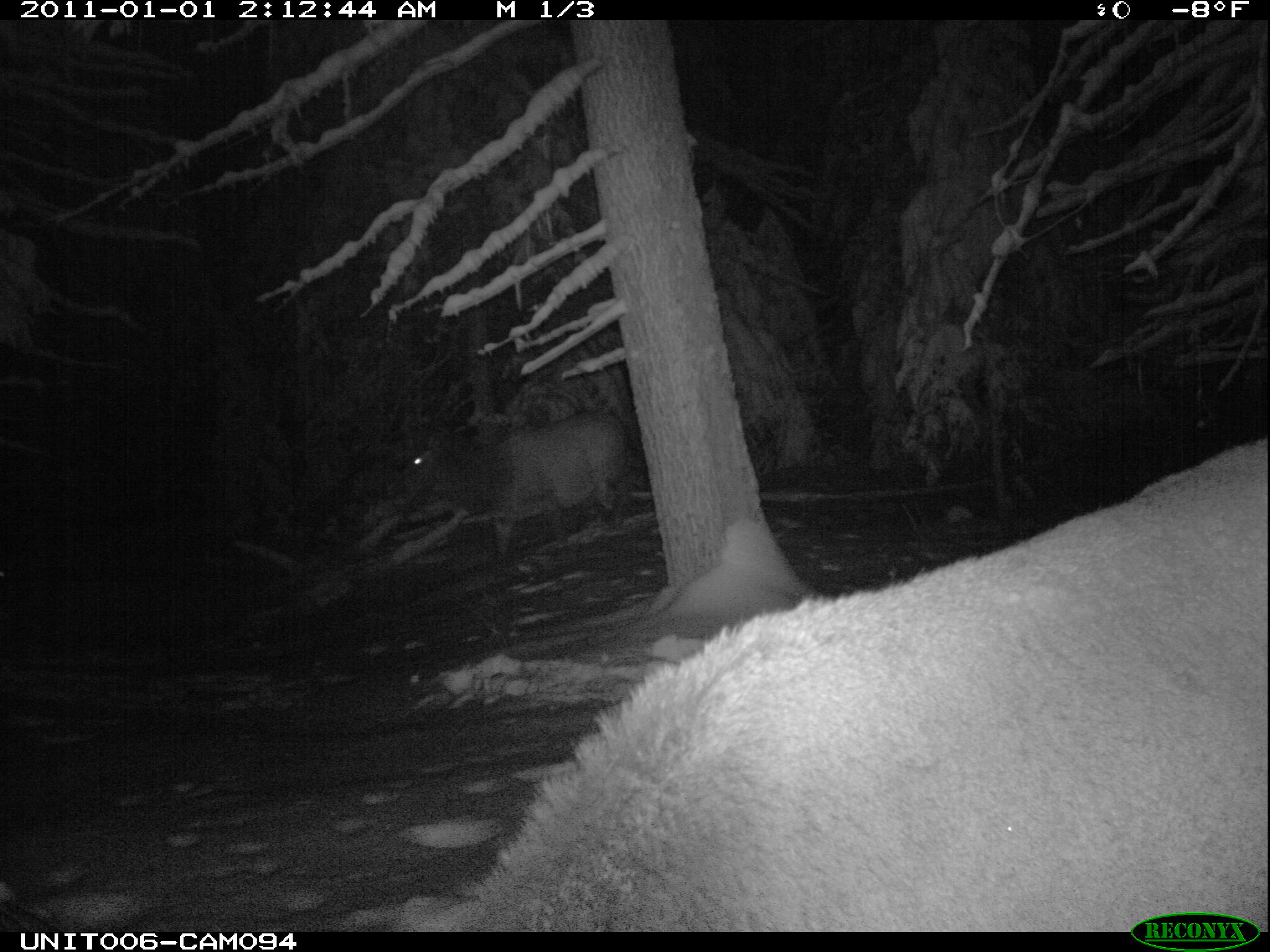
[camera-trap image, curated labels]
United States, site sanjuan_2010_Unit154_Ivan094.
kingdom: Animalia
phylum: Chordata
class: Mammalia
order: Artiodactyla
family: Cervidae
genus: Cervus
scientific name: Cervus elaphus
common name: red deer